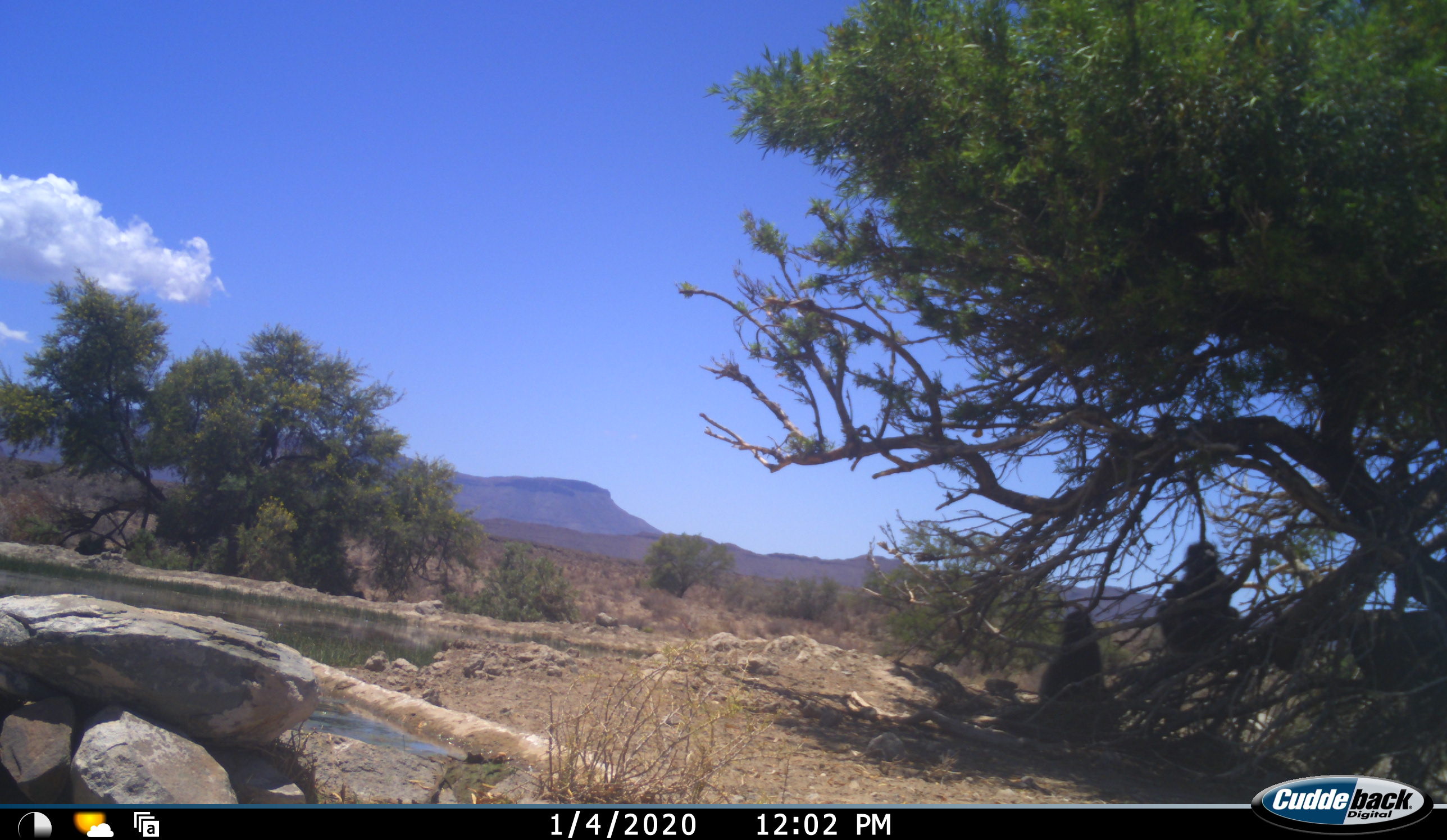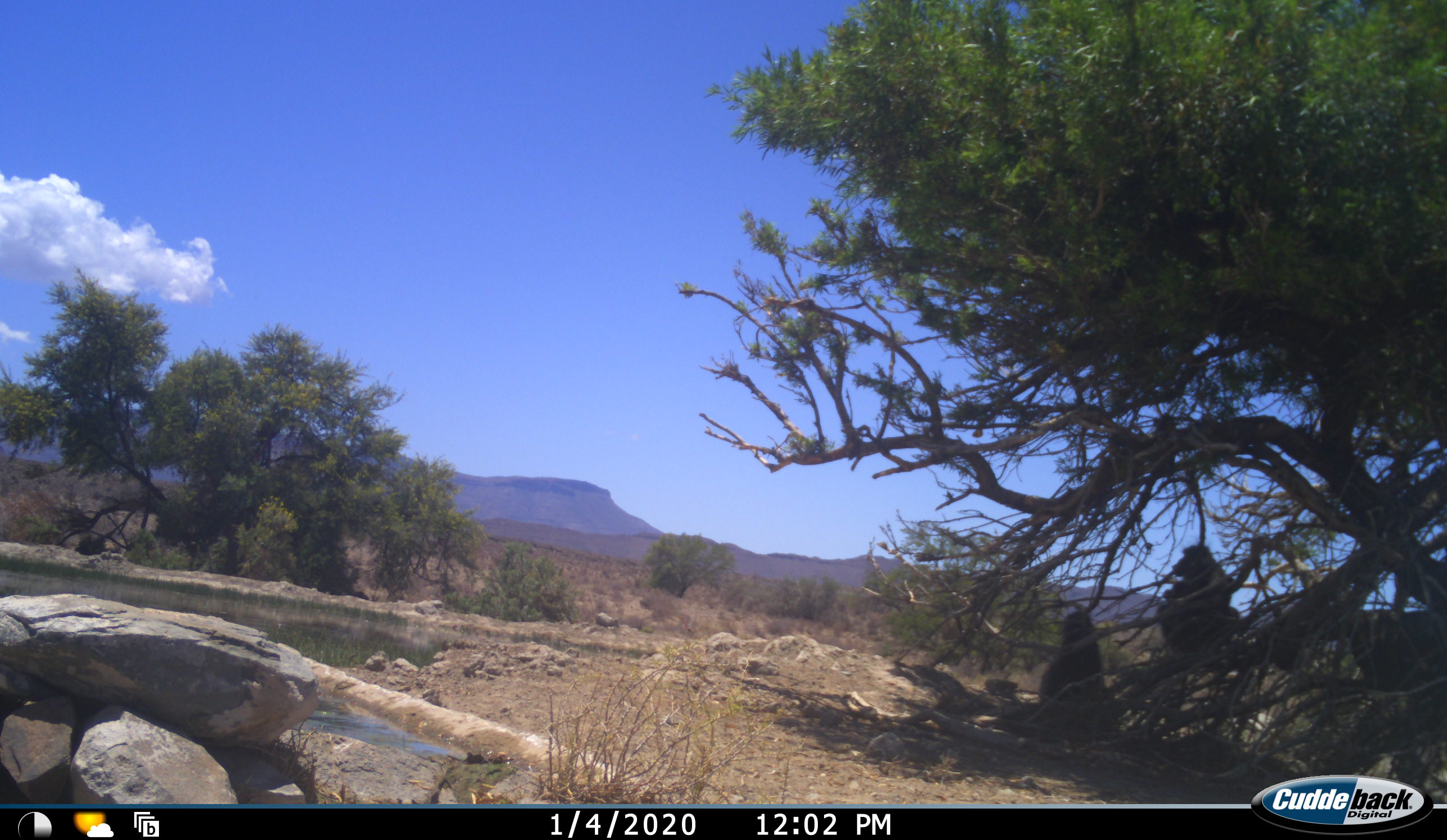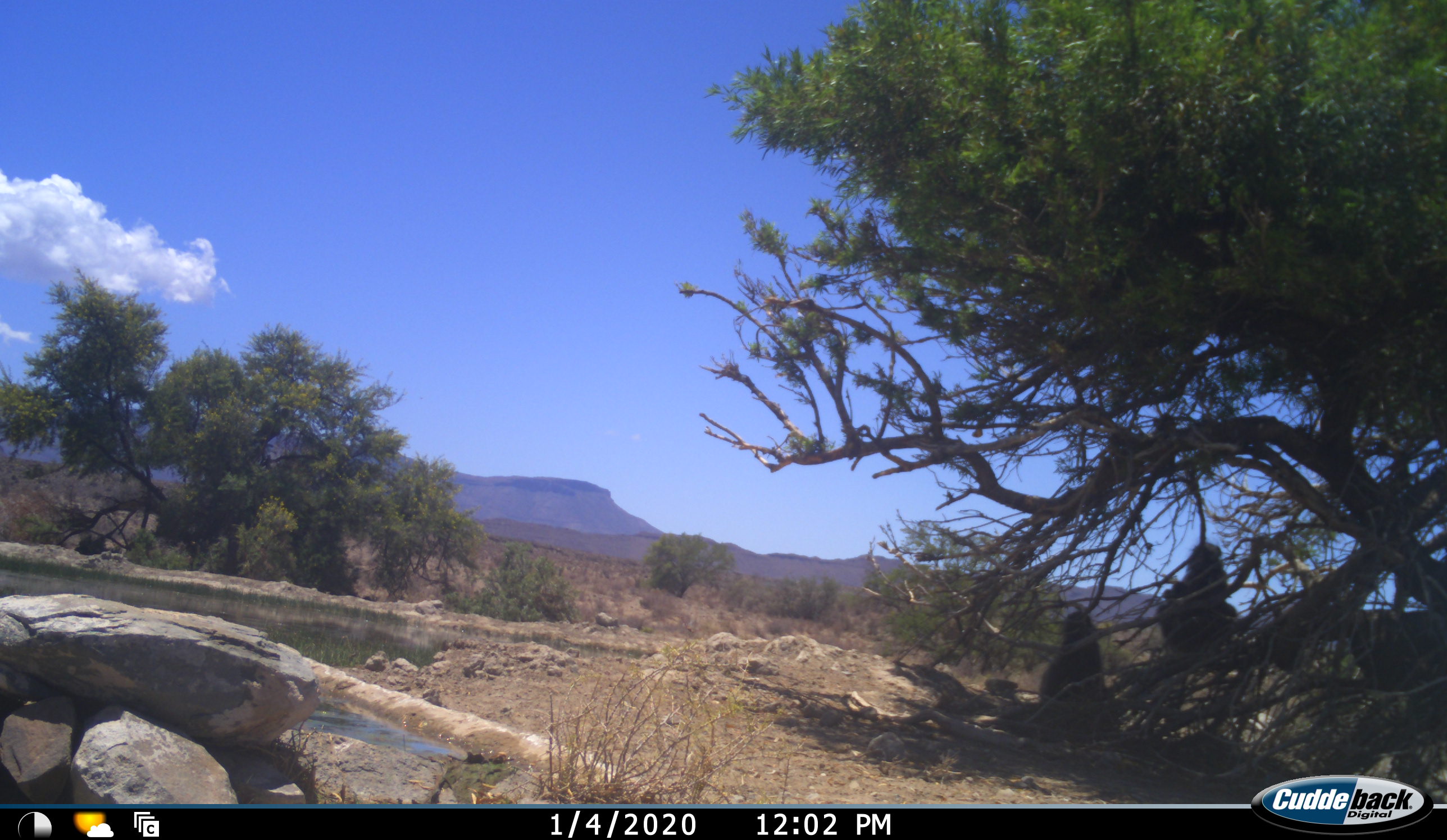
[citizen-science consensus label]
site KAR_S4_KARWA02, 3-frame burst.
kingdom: Animalia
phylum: Chordata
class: Mammalia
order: Primates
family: Cercopithecidae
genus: Papio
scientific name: Papio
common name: baboon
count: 2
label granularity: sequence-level